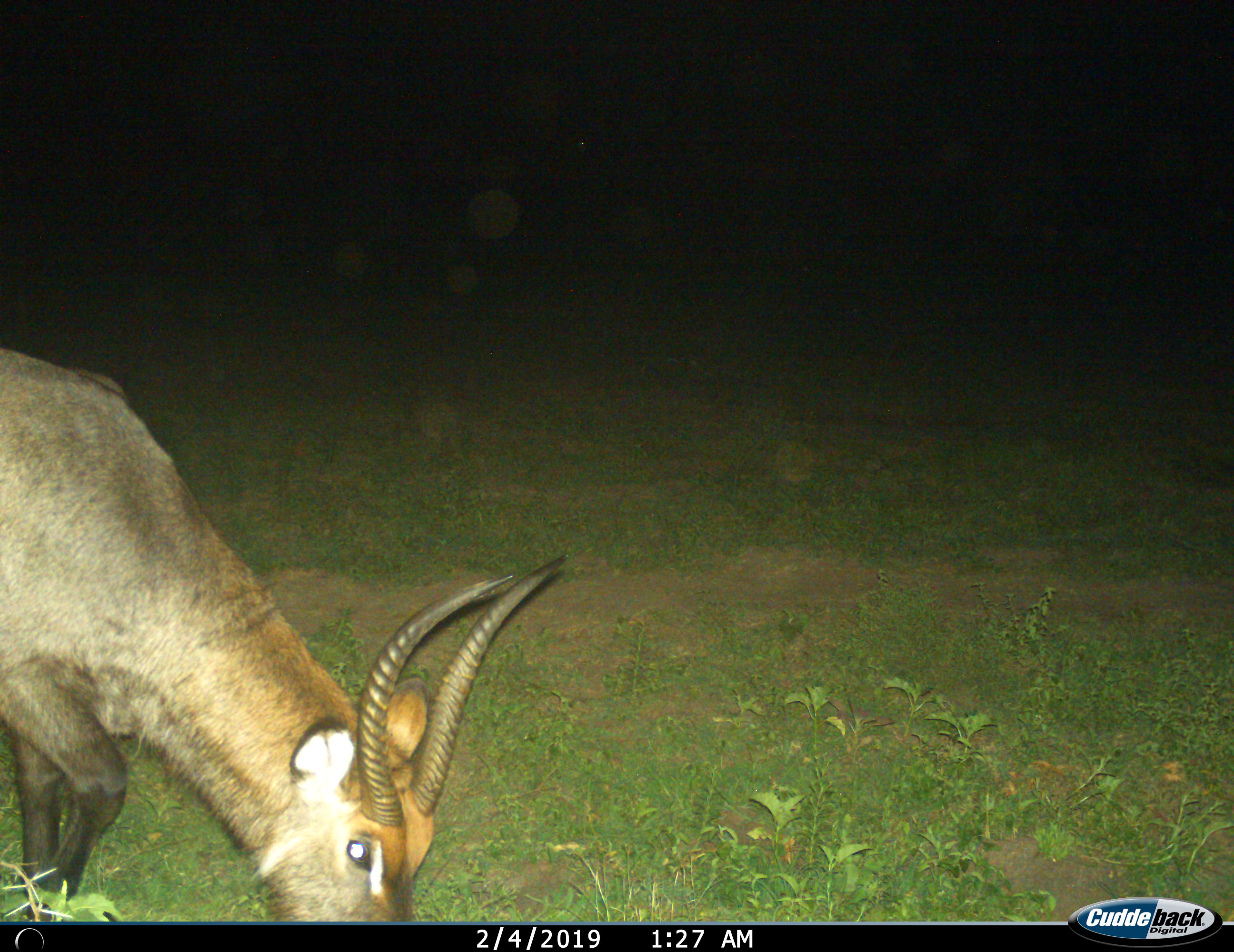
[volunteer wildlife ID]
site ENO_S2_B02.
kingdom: Animalia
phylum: Chordata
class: Mammalia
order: Artiodactyla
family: Bovidae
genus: Kobus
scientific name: Kobus ellipsiprymnus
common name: waterbuck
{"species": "waterbuck (Kobus ellipsiprymnus)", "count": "1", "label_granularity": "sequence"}